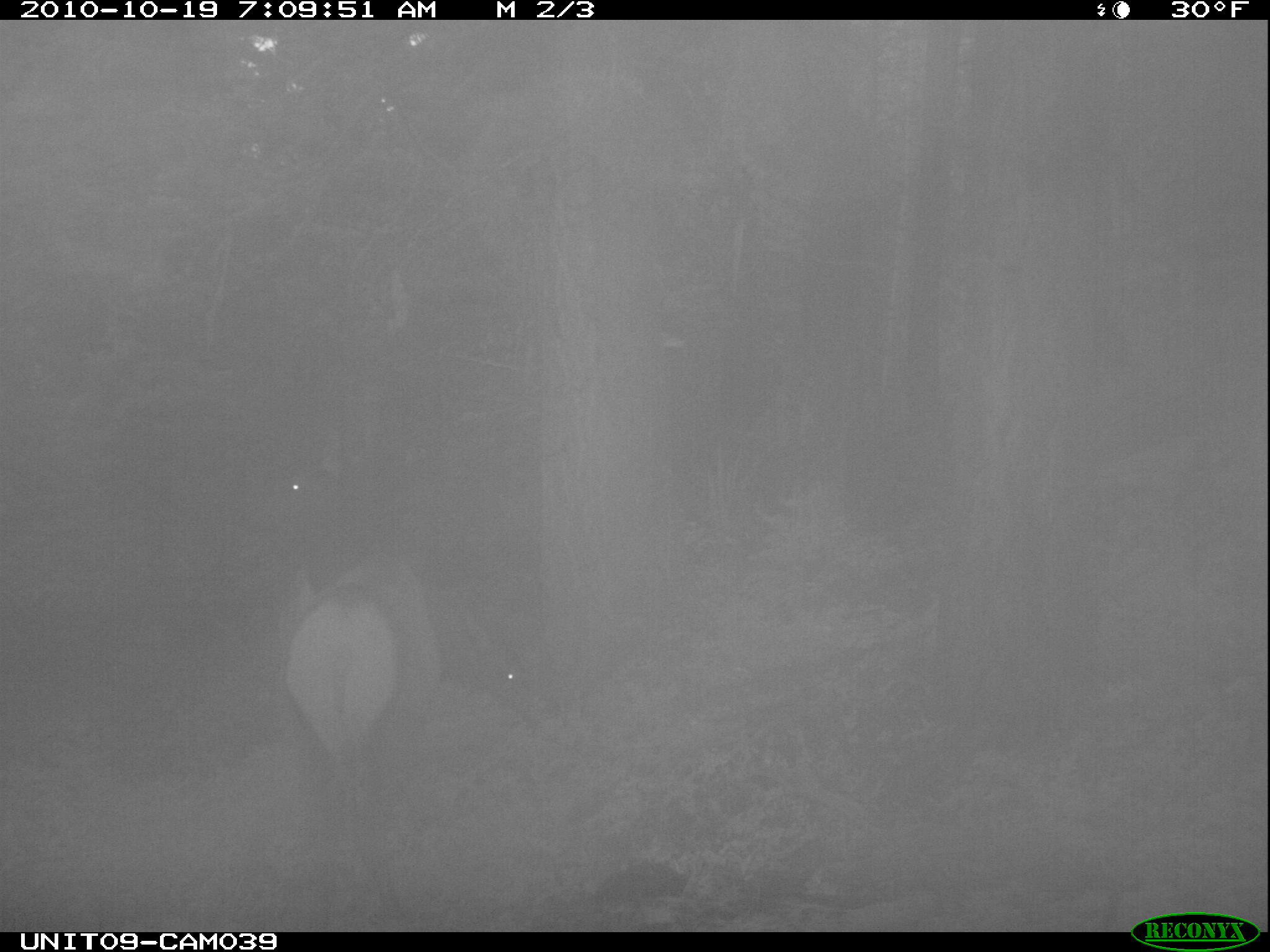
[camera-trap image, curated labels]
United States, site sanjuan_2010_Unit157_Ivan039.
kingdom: Animalia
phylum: Chordata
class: Mammalia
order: Artiodactyla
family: Cervidae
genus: Cervus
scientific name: Cervus elaphus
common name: red deer